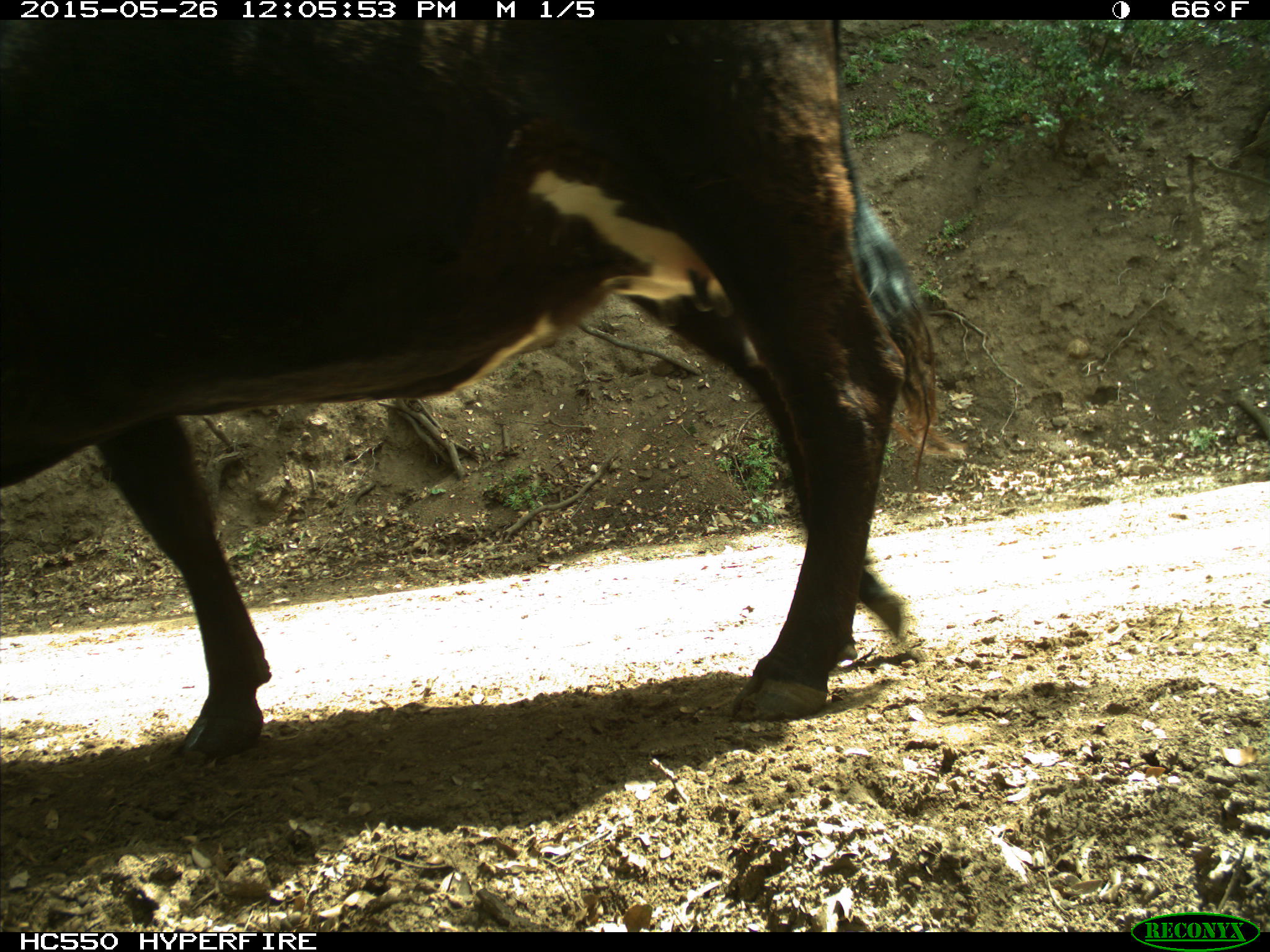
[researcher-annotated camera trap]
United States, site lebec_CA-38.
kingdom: Animalia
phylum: Chordata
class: Mammalia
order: Artiodactyla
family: Bovidae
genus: Bos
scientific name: Bos taurus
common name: domestic cow